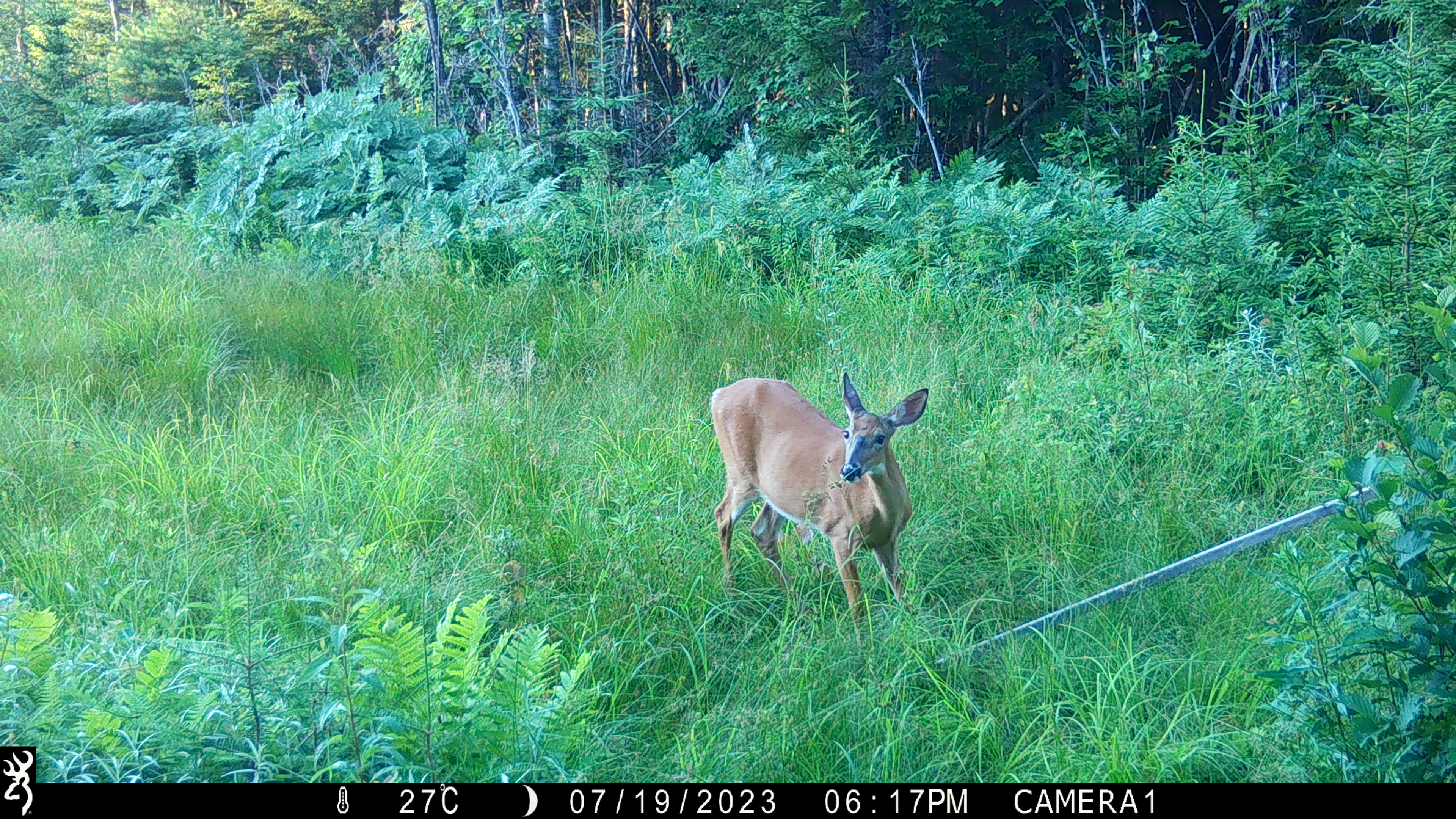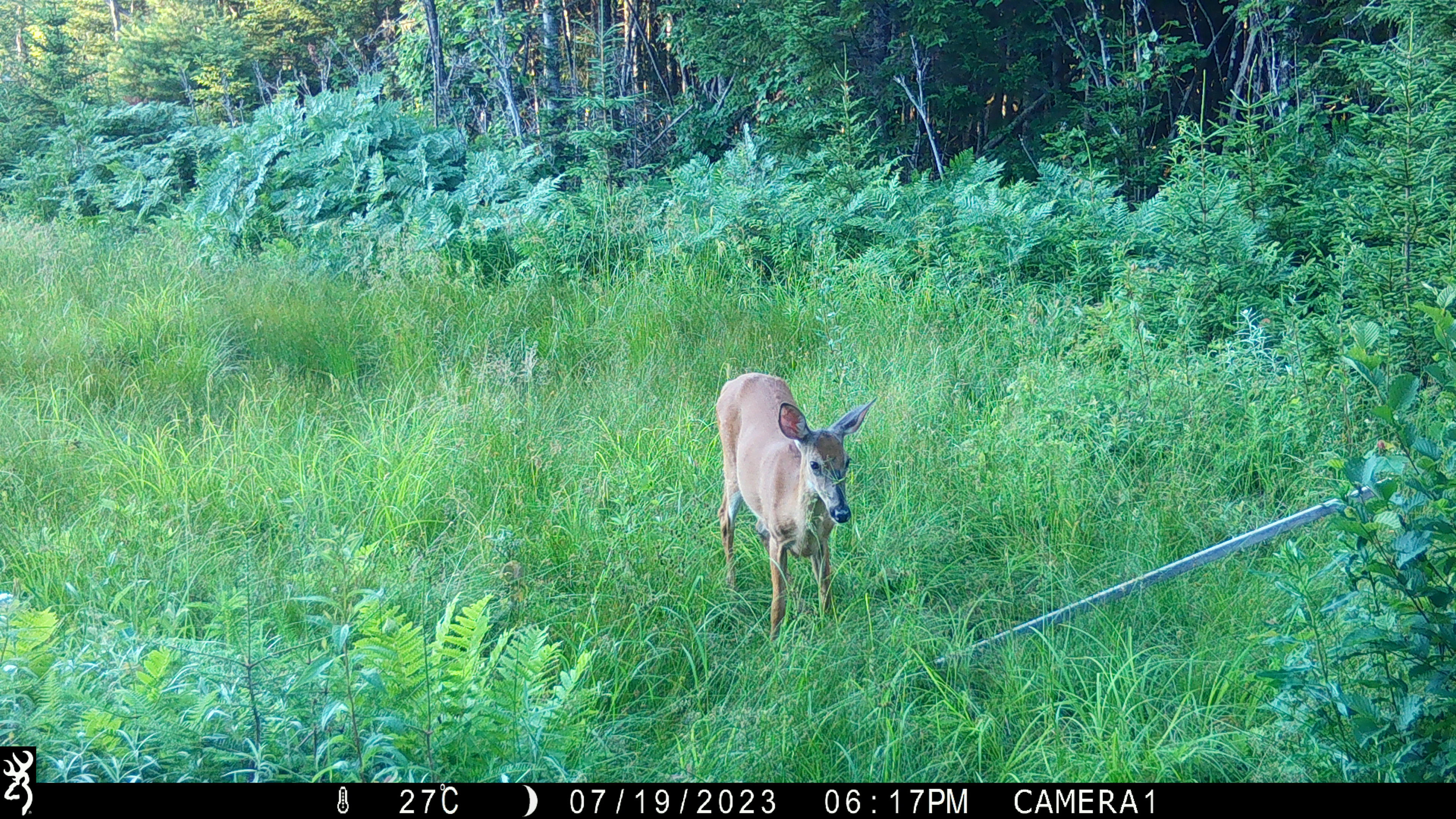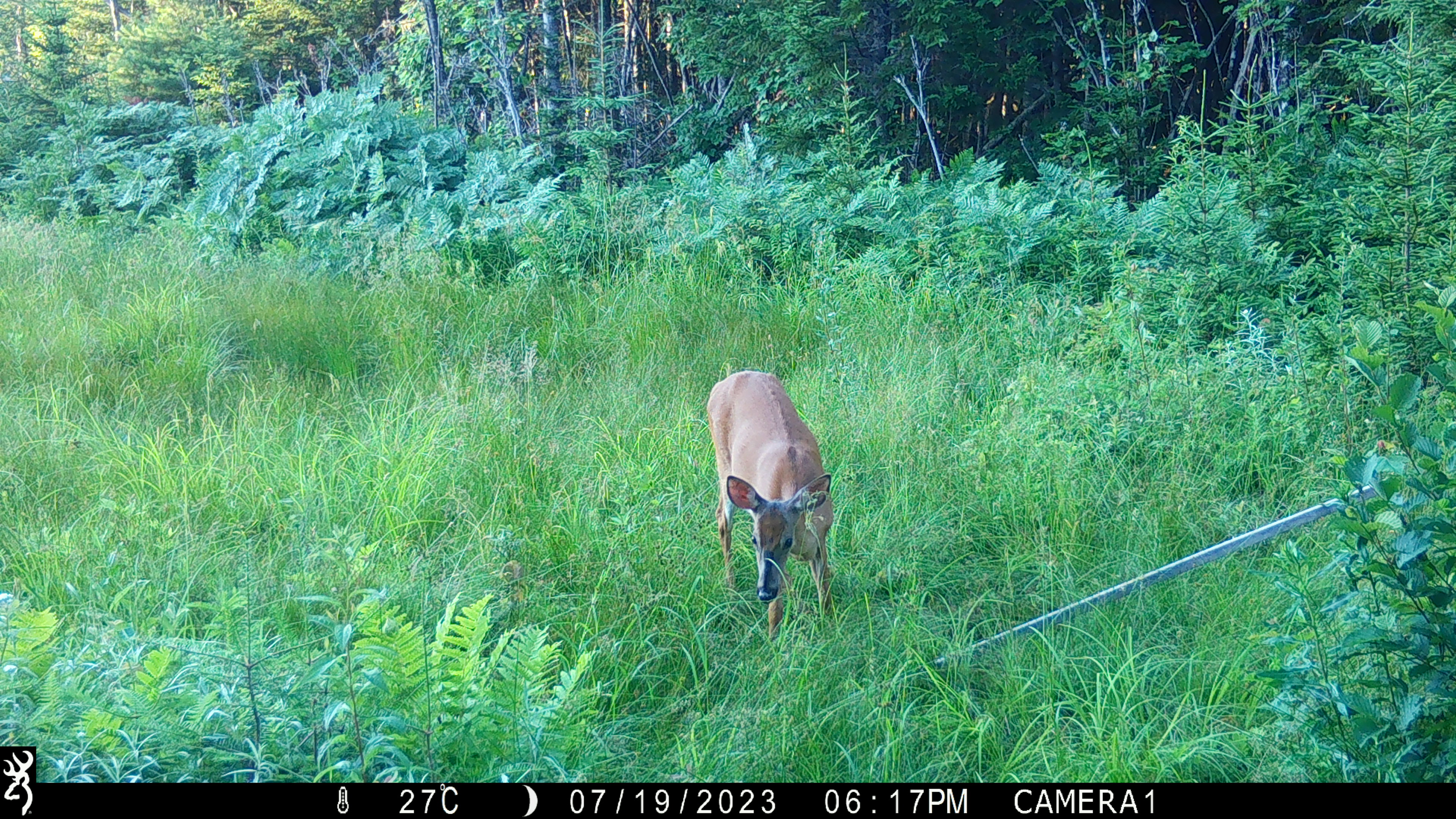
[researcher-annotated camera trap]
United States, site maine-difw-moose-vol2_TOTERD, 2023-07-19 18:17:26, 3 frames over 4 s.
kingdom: Animalia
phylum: Chordata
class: Mammalia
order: Artiodactyla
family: Cervidae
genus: Odocoileus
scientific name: Odocoileus virginianus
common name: white-tailed deer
White-tailed deer (Odocoileus virginianus).